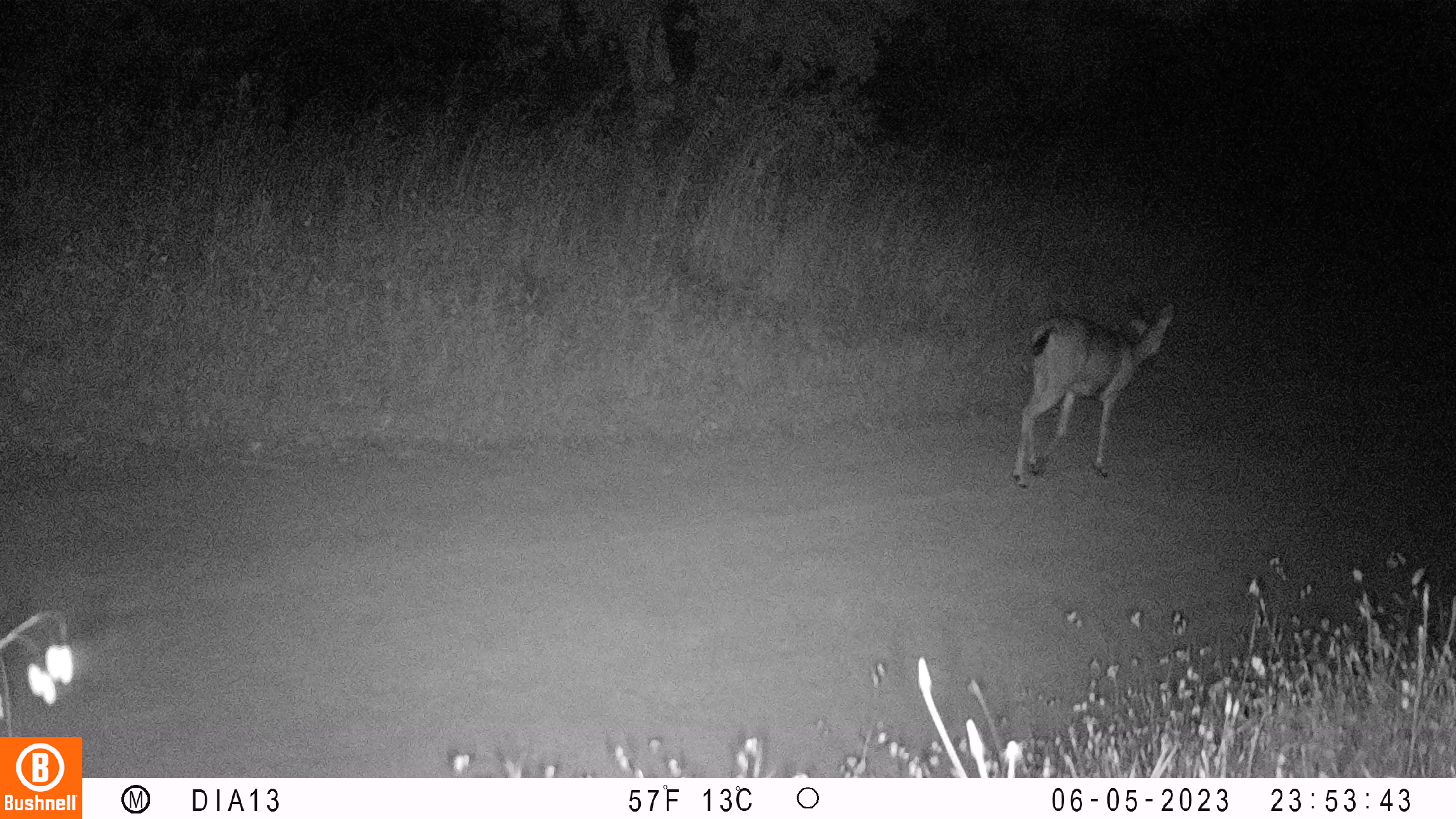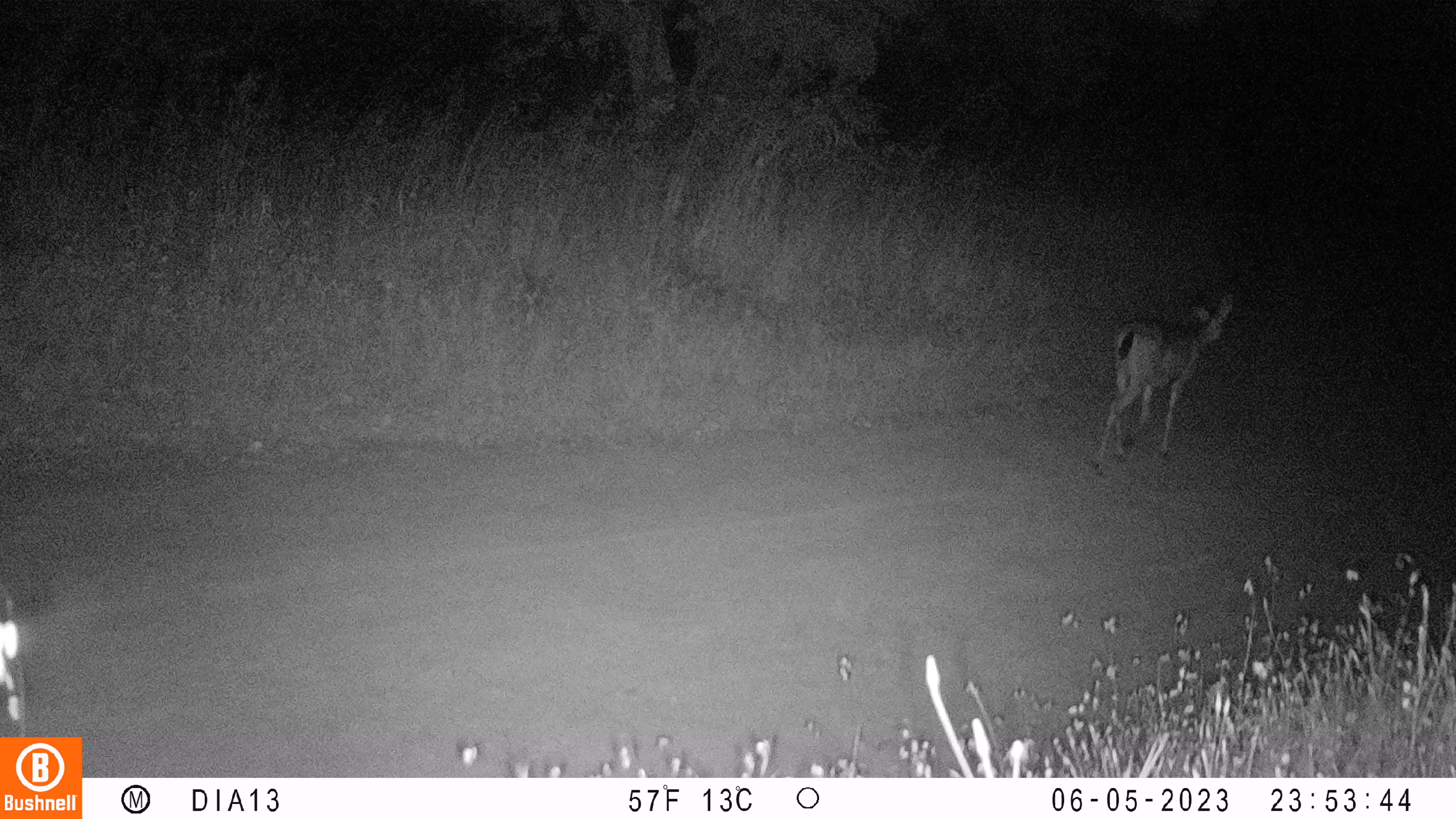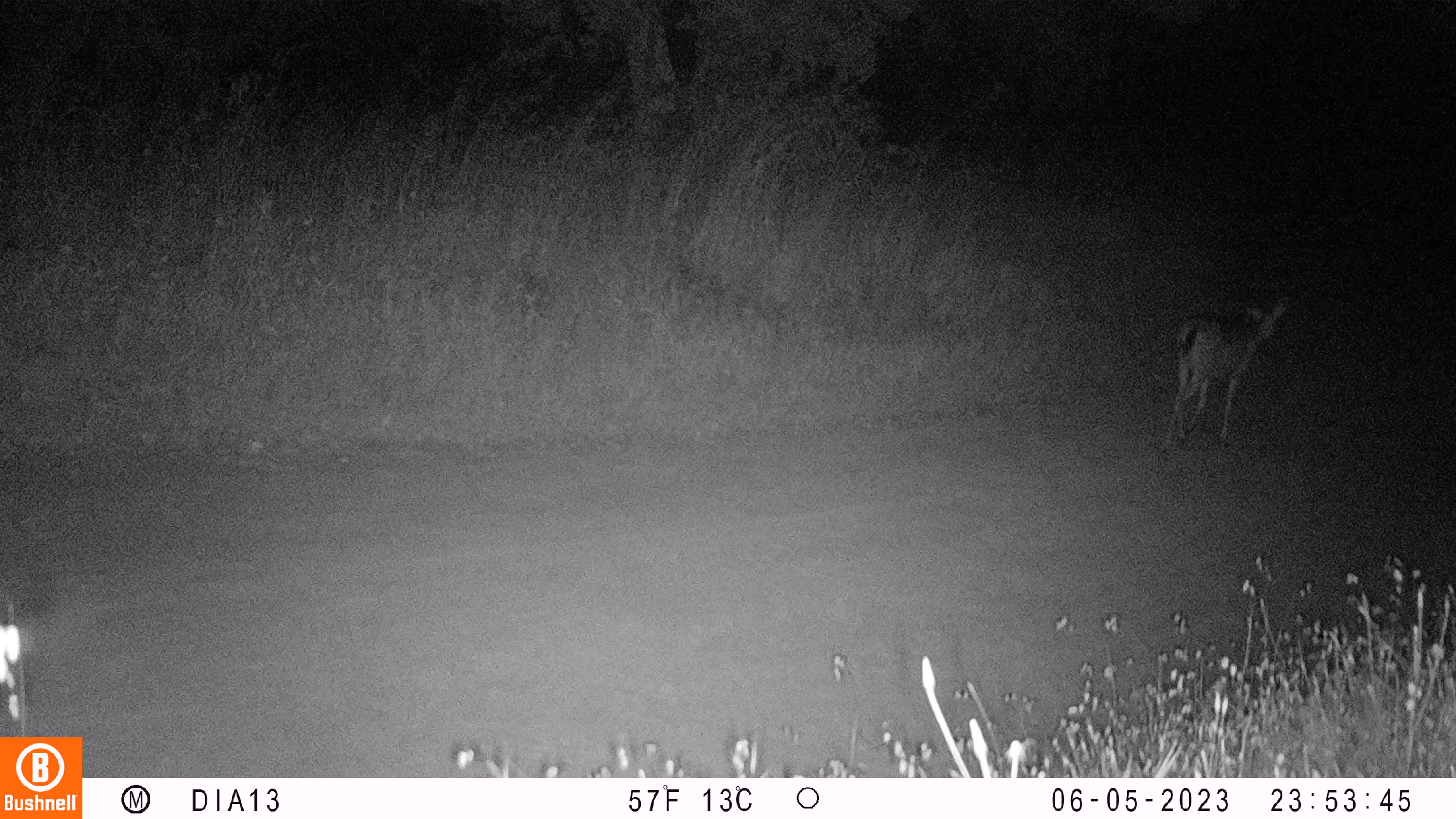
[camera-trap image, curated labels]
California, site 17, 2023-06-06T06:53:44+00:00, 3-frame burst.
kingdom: Animalia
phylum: Chordata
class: Mammalia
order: Artiodactyla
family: Cervidae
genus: Odocoileus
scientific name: Odocoileus hemionus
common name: mule deer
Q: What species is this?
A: Mule deer (Odocoileus hemionus).